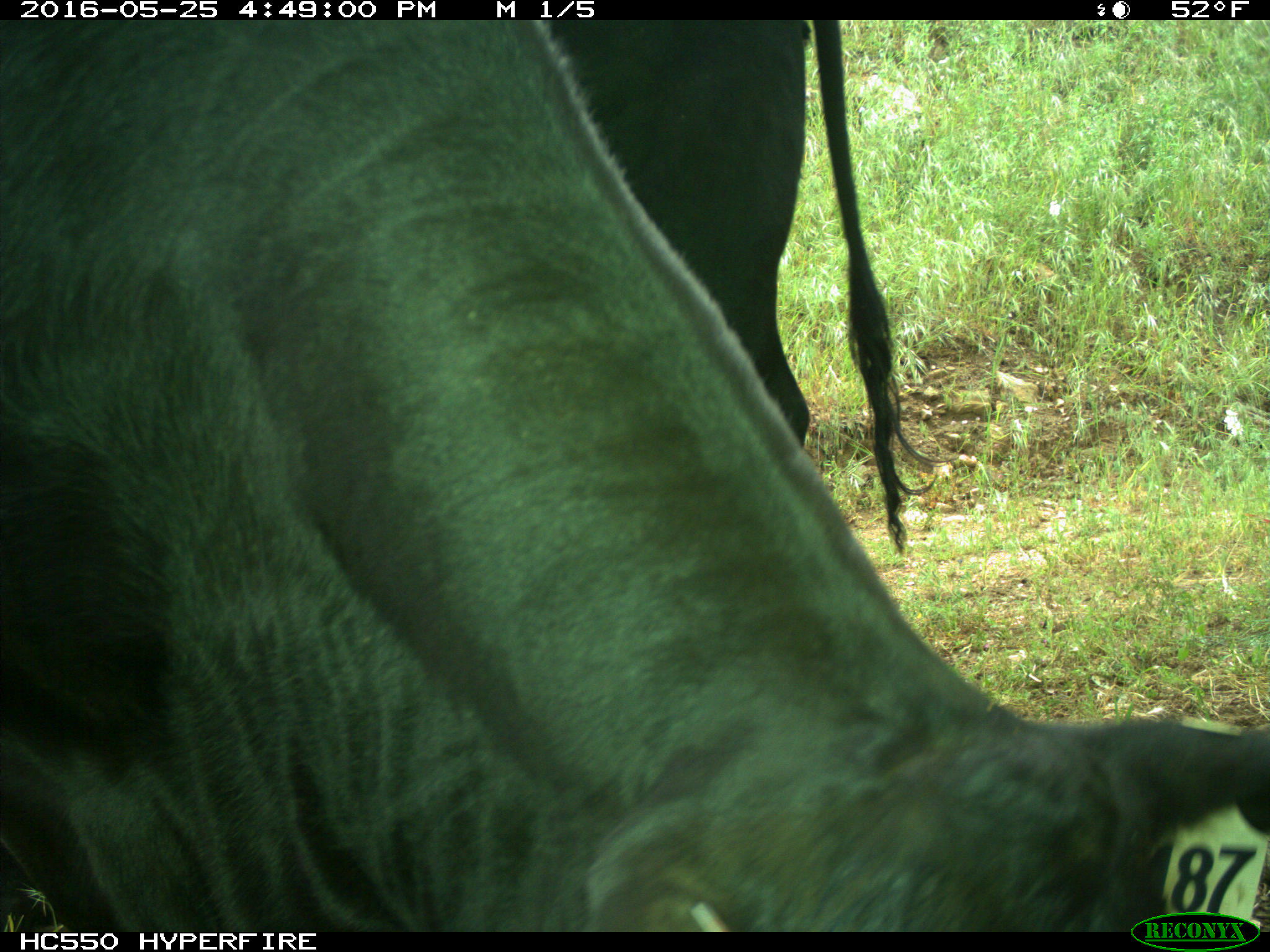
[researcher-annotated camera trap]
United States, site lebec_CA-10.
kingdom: Animalia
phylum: Chordata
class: Mammalia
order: Artiodactyla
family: Bovidae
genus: Bos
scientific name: Bos taurus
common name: domestic cow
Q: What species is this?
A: Bos taurus (domestic cow).